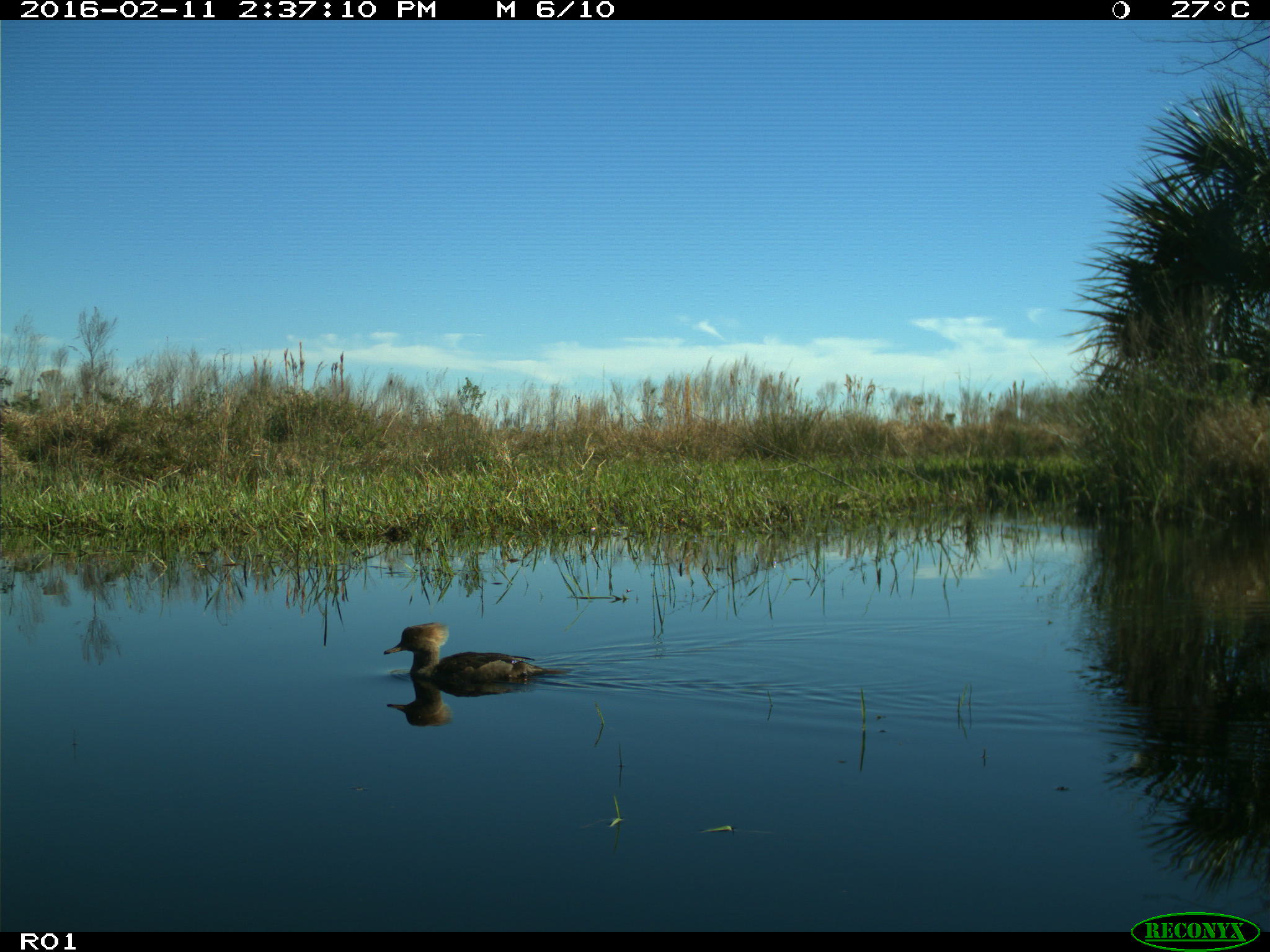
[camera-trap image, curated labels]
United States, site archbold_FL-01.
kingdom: Animalia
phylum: Chordata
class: Aves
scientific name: Aves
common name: birds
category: unidentified bird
Unidentified bird (birds) (Aves).